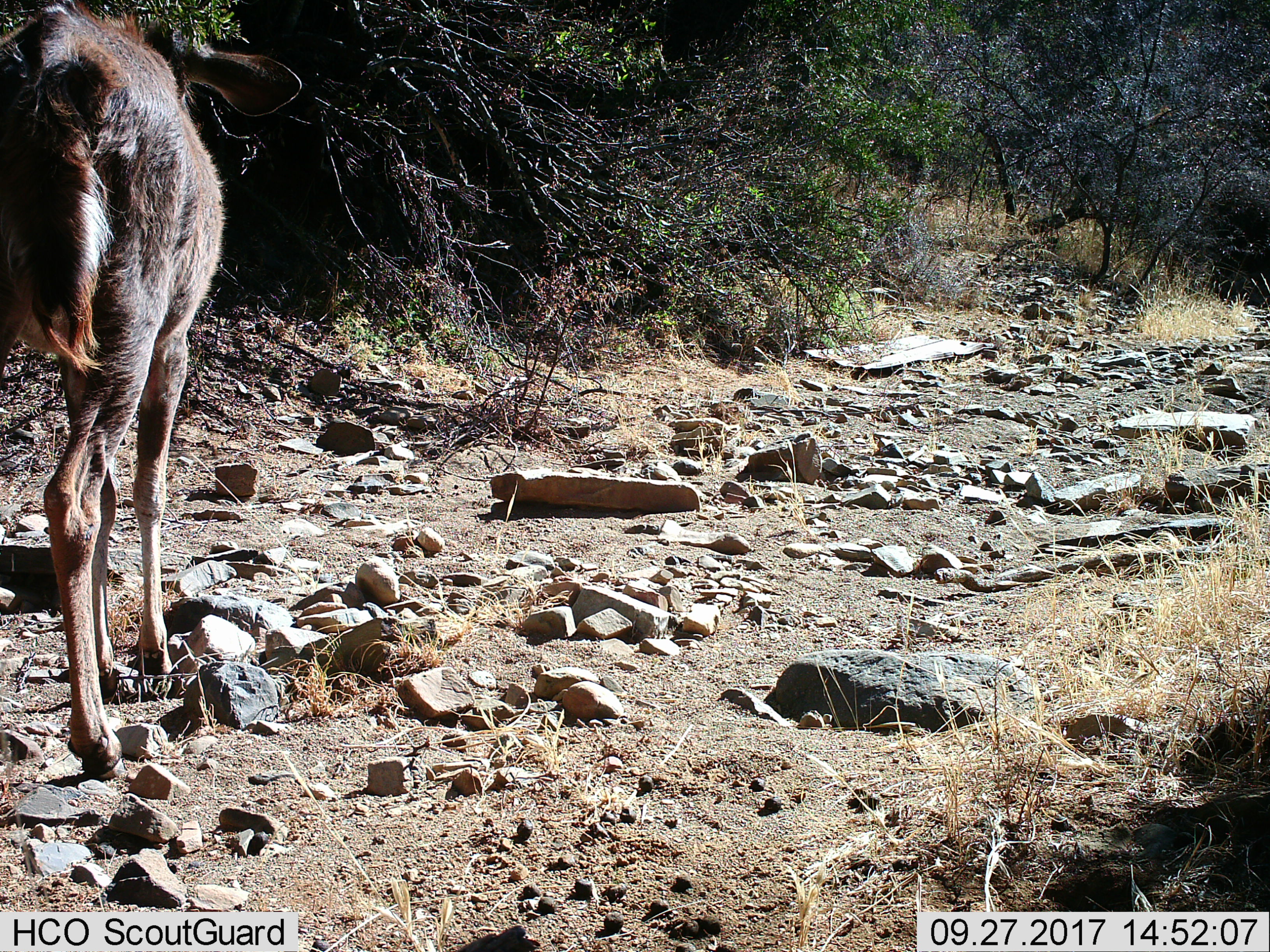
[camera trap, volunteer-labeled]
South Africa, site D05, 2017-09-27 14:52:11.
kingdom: Animalia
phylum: Chordata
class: Mammalia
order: Artiodactyla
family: Bovidae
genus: Tragelaphus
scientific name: Tragelaphus strepsiceros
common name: greater kudu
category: kudu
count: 1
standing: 50%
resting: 25%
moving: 50%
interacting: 0%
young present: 0%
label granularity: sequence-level